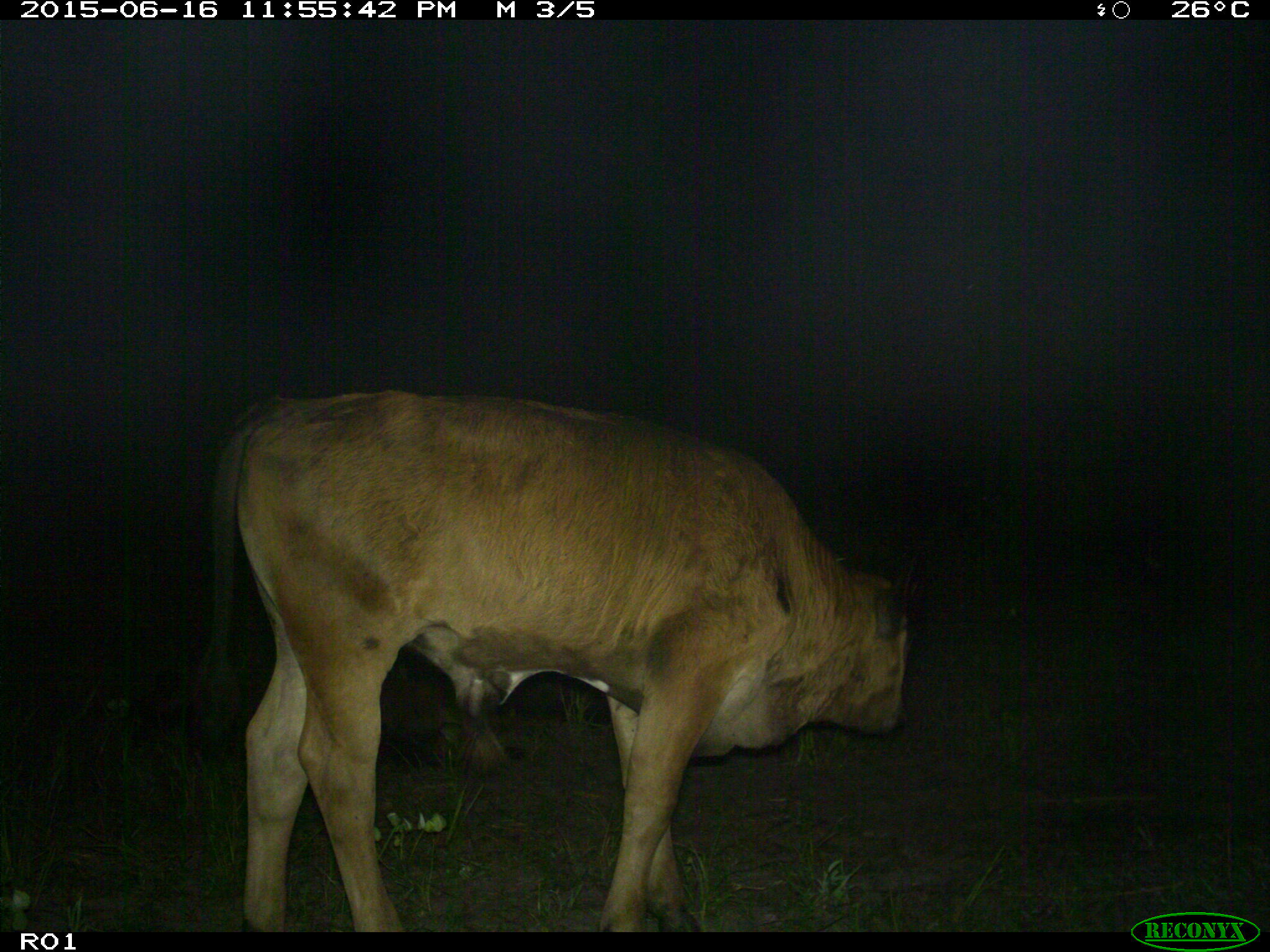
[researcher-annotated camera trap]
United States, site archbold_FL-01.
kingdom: Animalia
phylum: Chordata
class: Mammalia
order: Artiodactyla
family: Bovidae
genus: Bos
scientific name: Bos taurus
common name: domestic cow